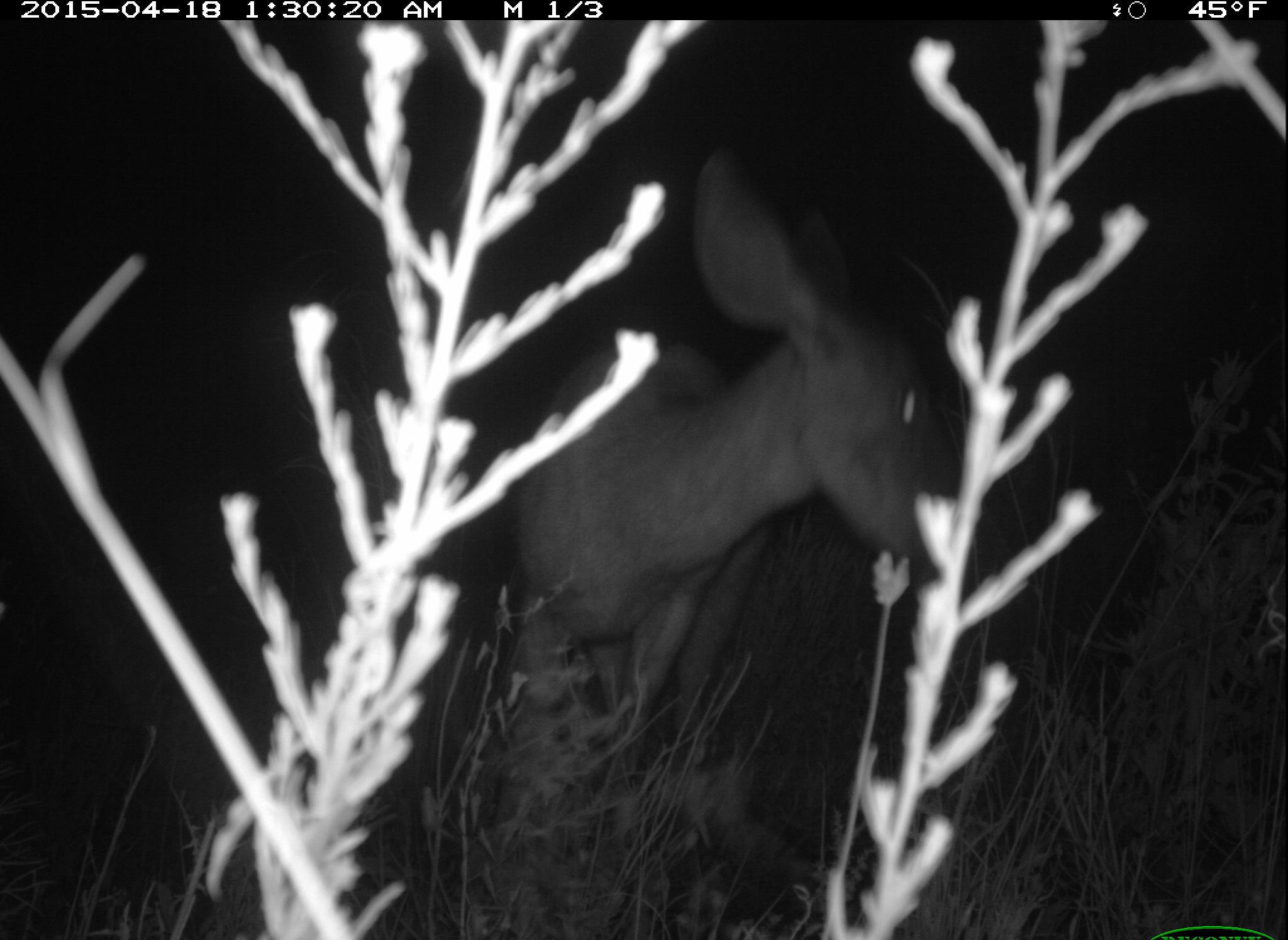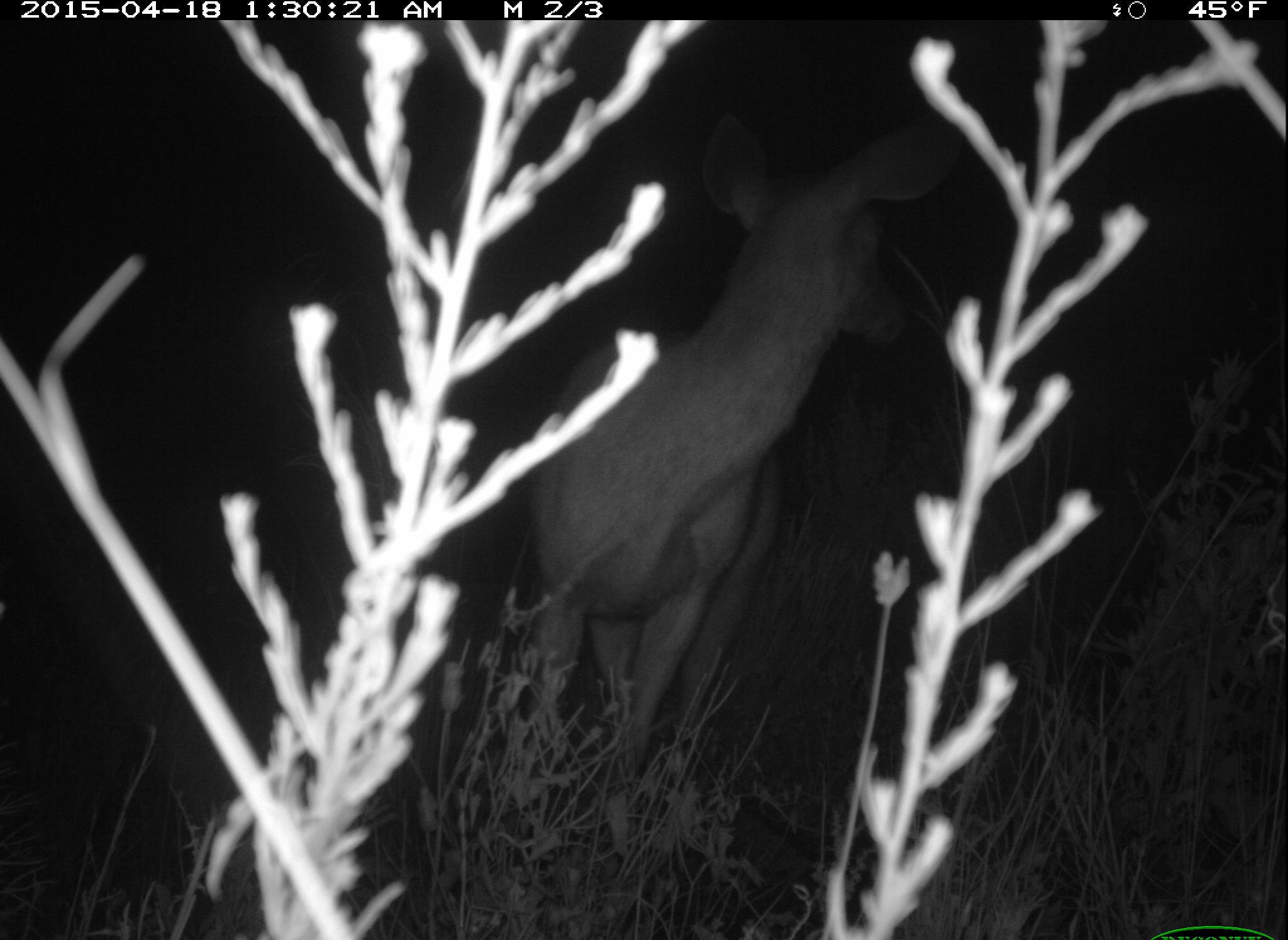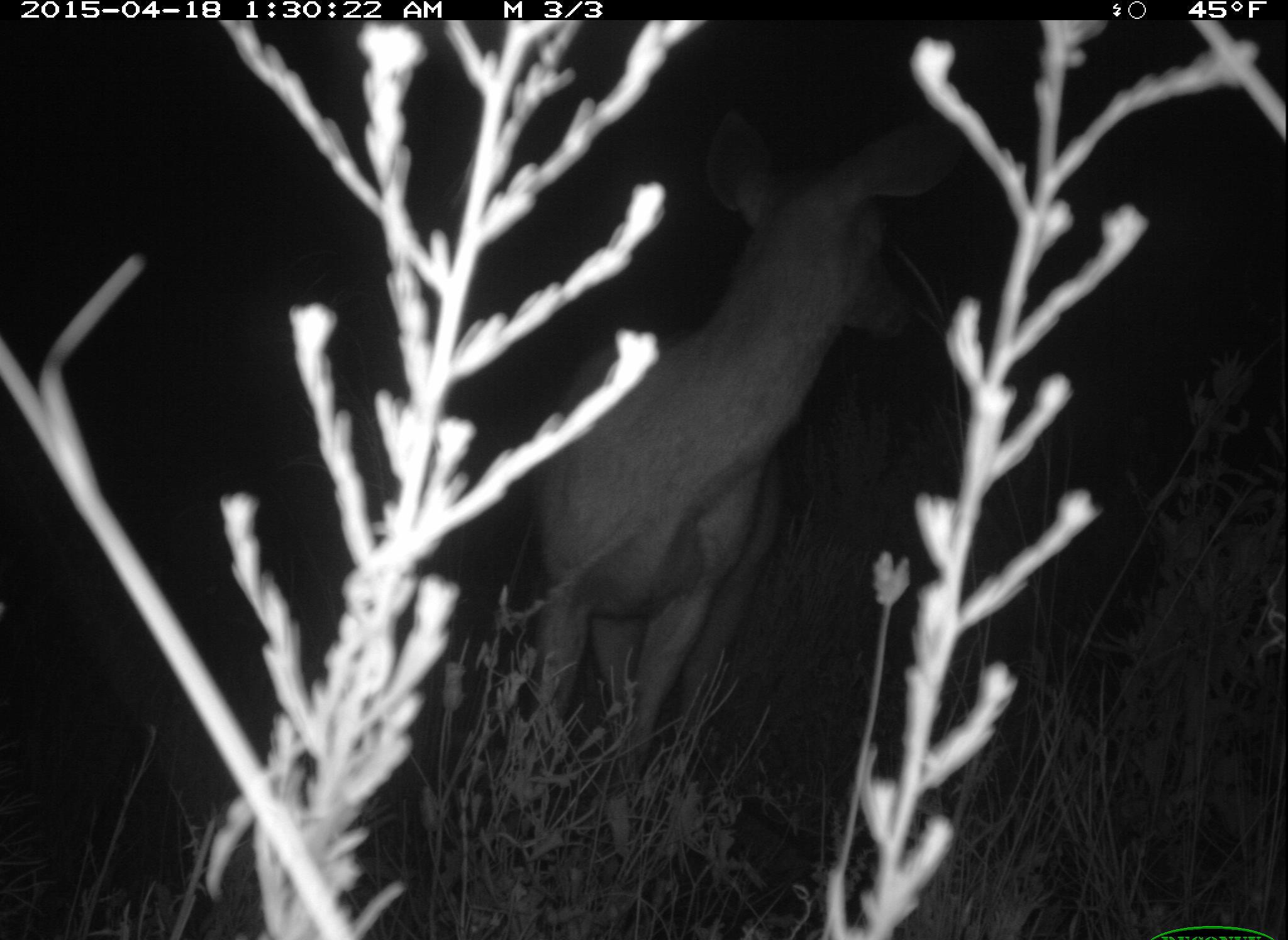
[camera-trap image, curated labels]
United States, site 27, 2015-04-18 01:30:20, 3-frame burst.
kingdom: Animalia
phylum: Chordata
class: Mammalia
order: Artiodactyla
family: Cervidae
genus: Odocoileus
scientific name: Odocoileus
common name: deer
Deer (Odocoileus).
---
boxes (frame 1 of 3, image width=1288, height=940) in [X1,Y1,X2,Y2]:
deer: [500,140,962,908]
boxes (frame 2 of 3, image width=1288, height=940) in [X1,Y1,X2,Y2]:
deer: [487,110,965,838]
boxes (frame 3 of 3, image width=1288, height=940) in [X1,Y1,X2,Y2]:
deer: [495,108,973,881]